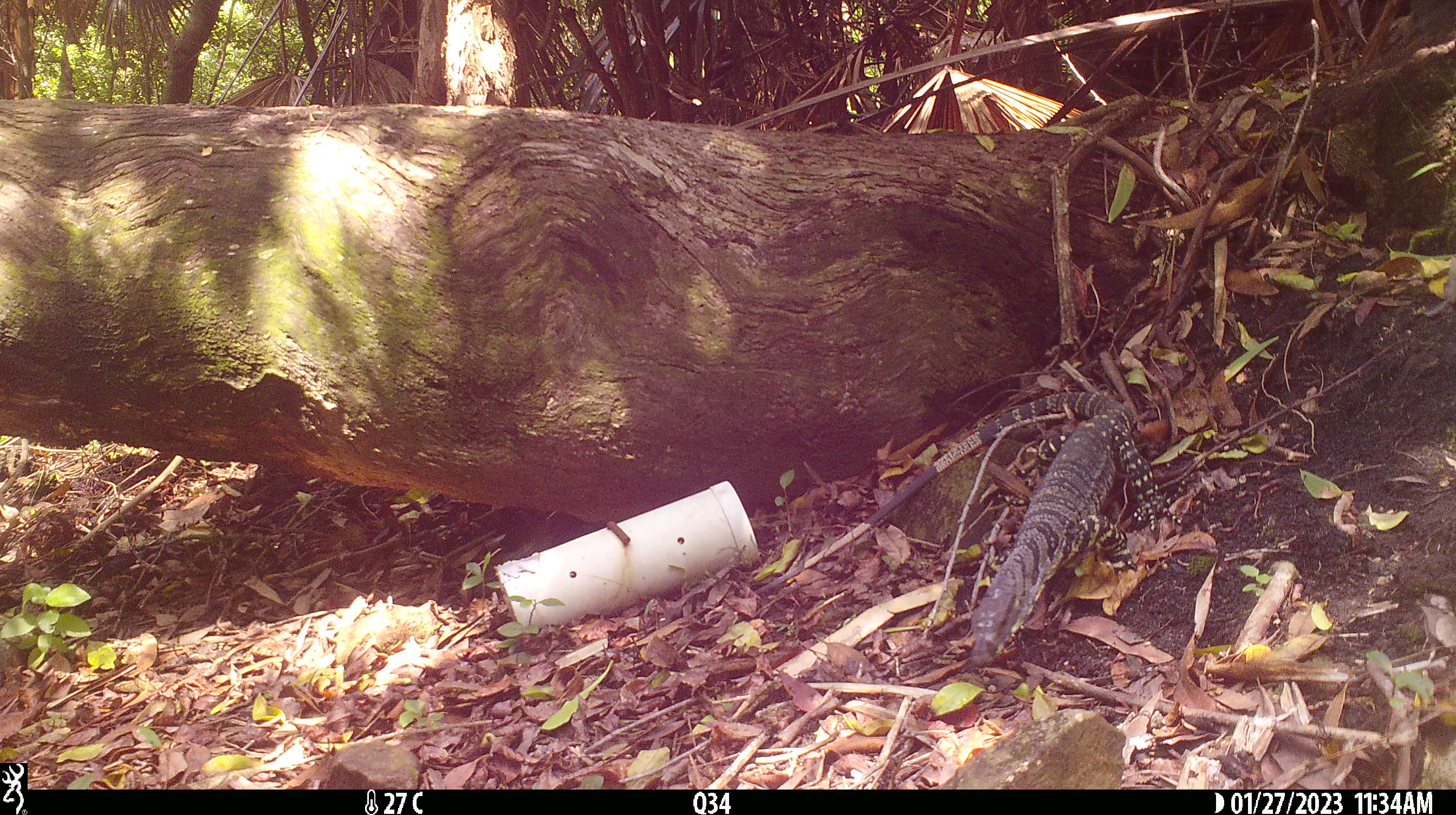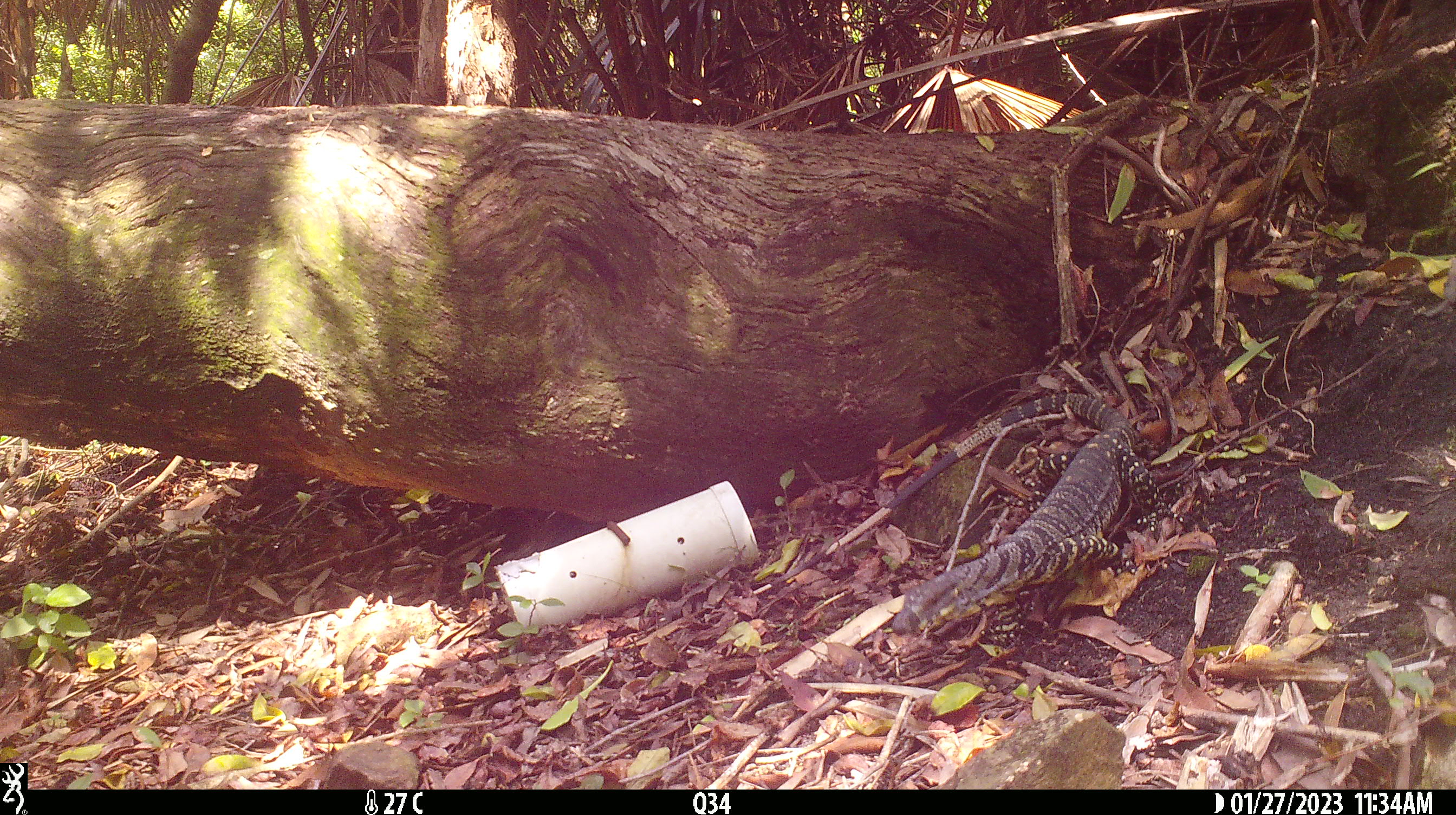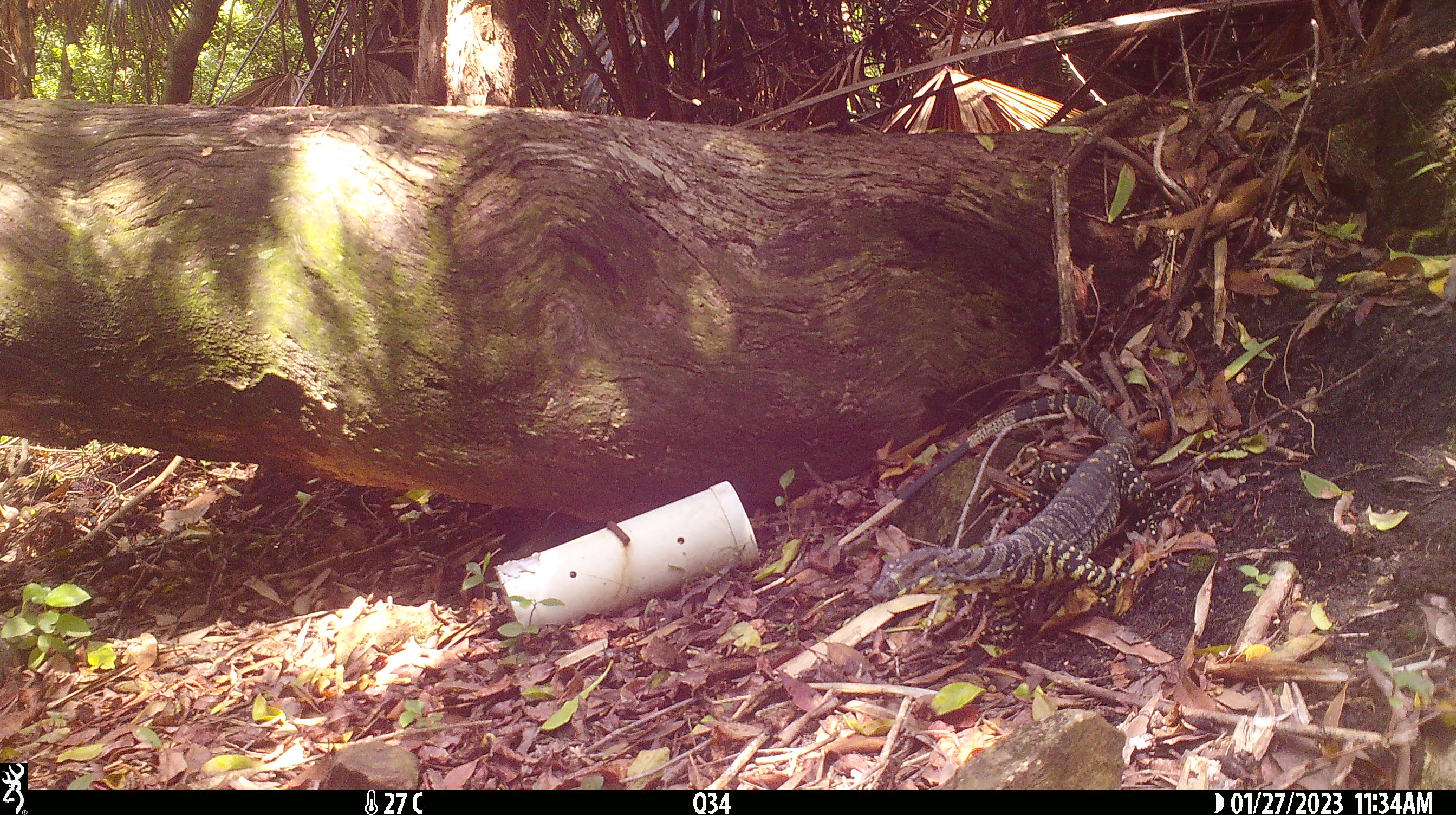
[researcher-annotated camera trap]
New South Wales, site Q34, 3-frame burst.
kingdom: Animalia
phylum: Chordata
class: Reptilia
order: Squamata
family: Varanidae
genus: Varanus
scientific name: Varanus varius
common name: lace monitor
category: goanna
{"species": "goanna (lace monitor) (Varanus varius)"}